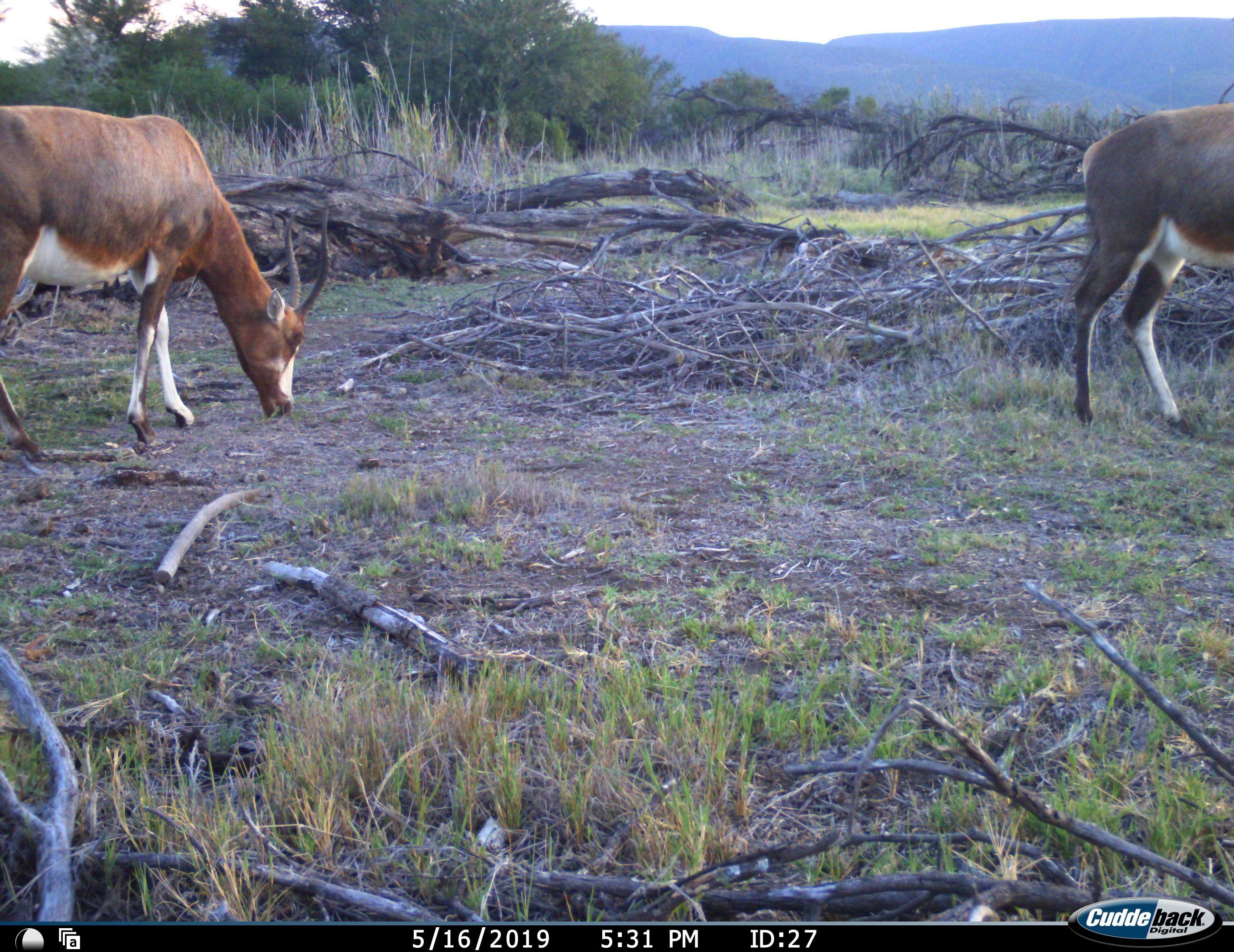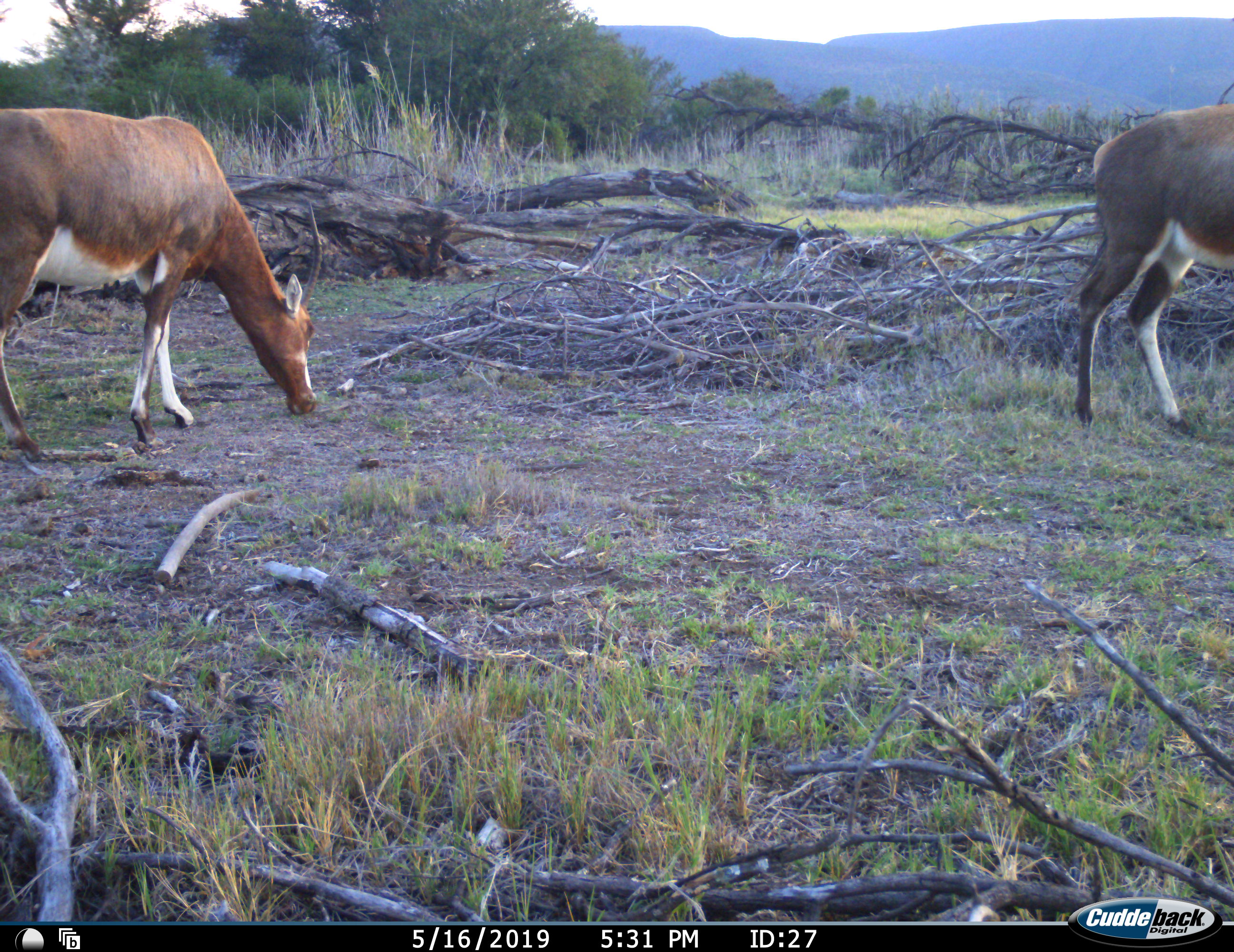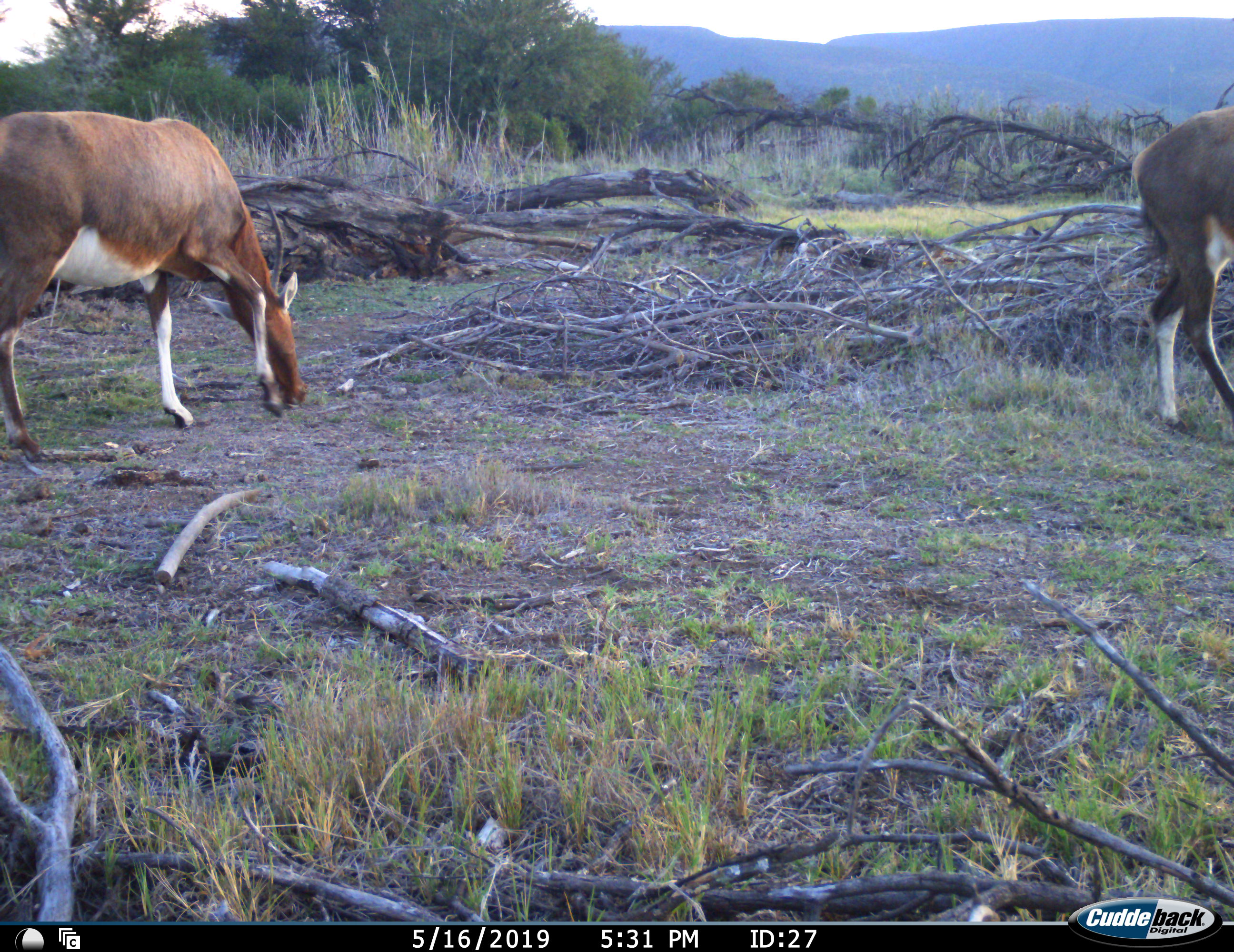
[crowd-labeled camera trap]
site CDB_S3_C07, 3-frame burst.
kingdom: Animalia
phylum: Chordata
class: Mammalia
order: Artiodactyla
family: Bovidae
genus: Damaliscus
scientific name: Damaliscus pygargus phillipsi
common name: blesbok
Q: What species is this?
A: Blesbok (Damaliscus pygargus phillipsi).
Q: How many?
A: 2.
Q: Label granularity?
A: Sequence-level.